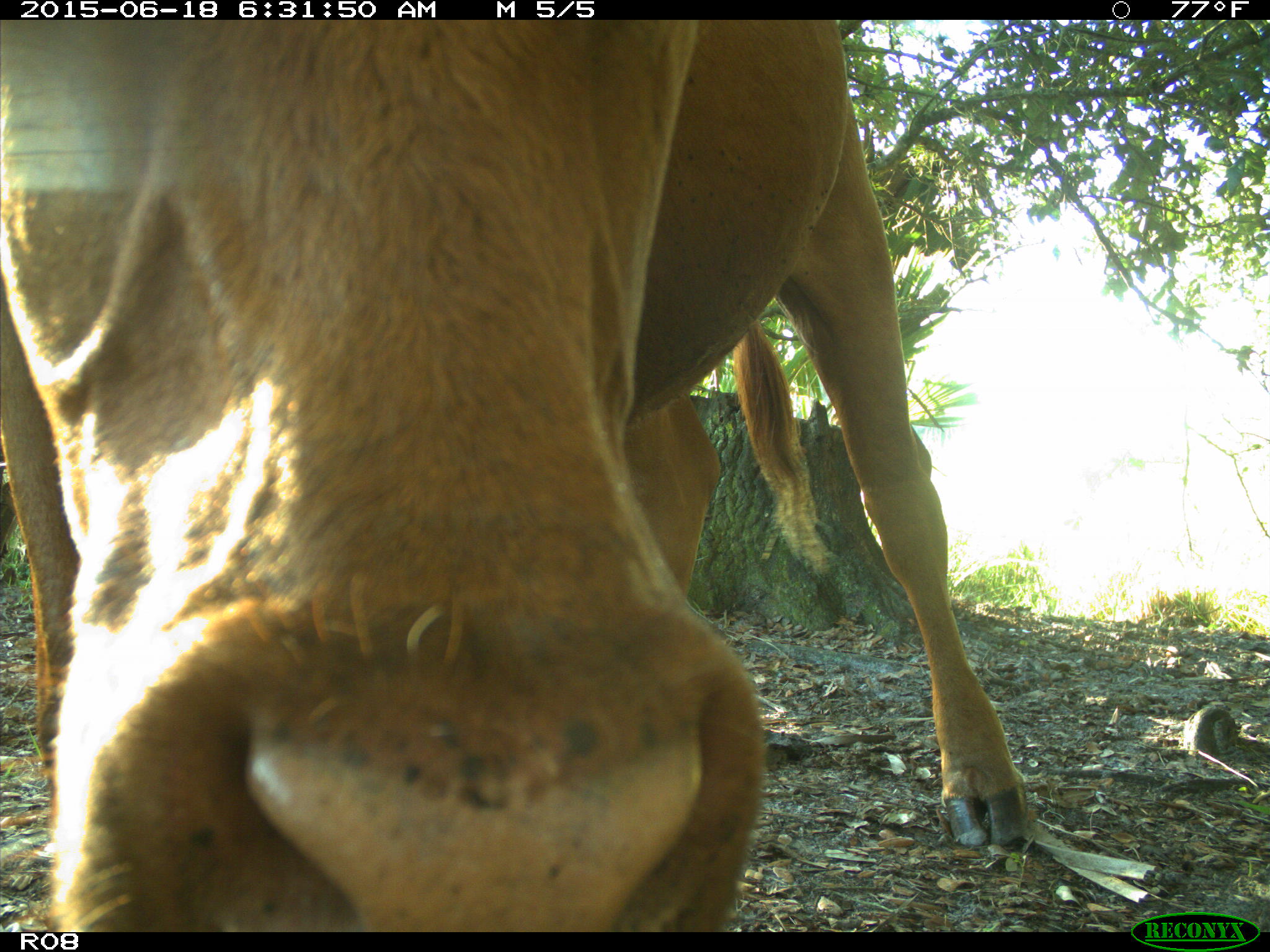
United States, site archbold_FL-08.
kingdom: Animalia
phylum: Chordata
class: Mammalia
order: Artiodactyla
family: Bovidae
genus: Bos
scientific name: Bos taurus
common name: domestic cow